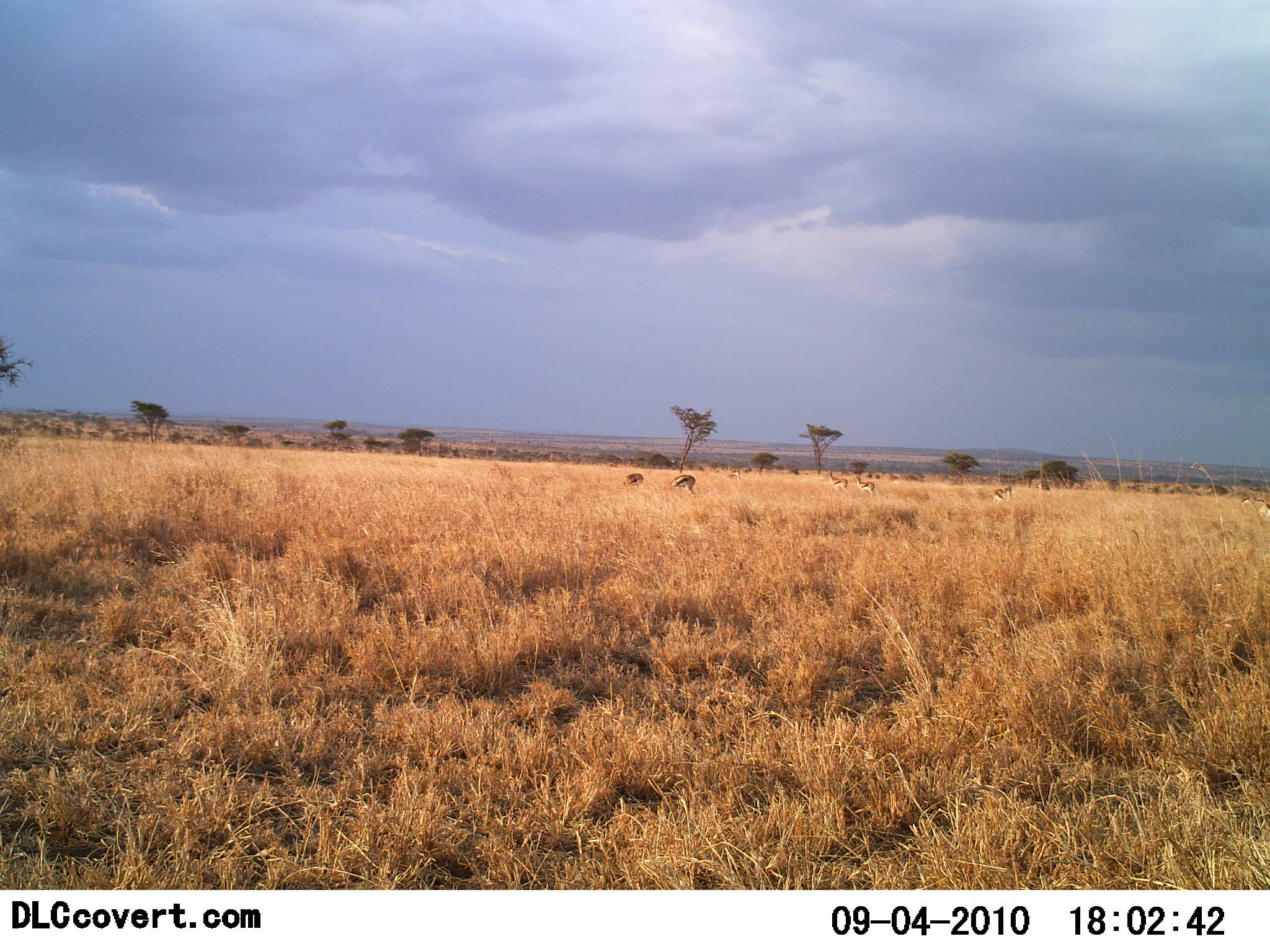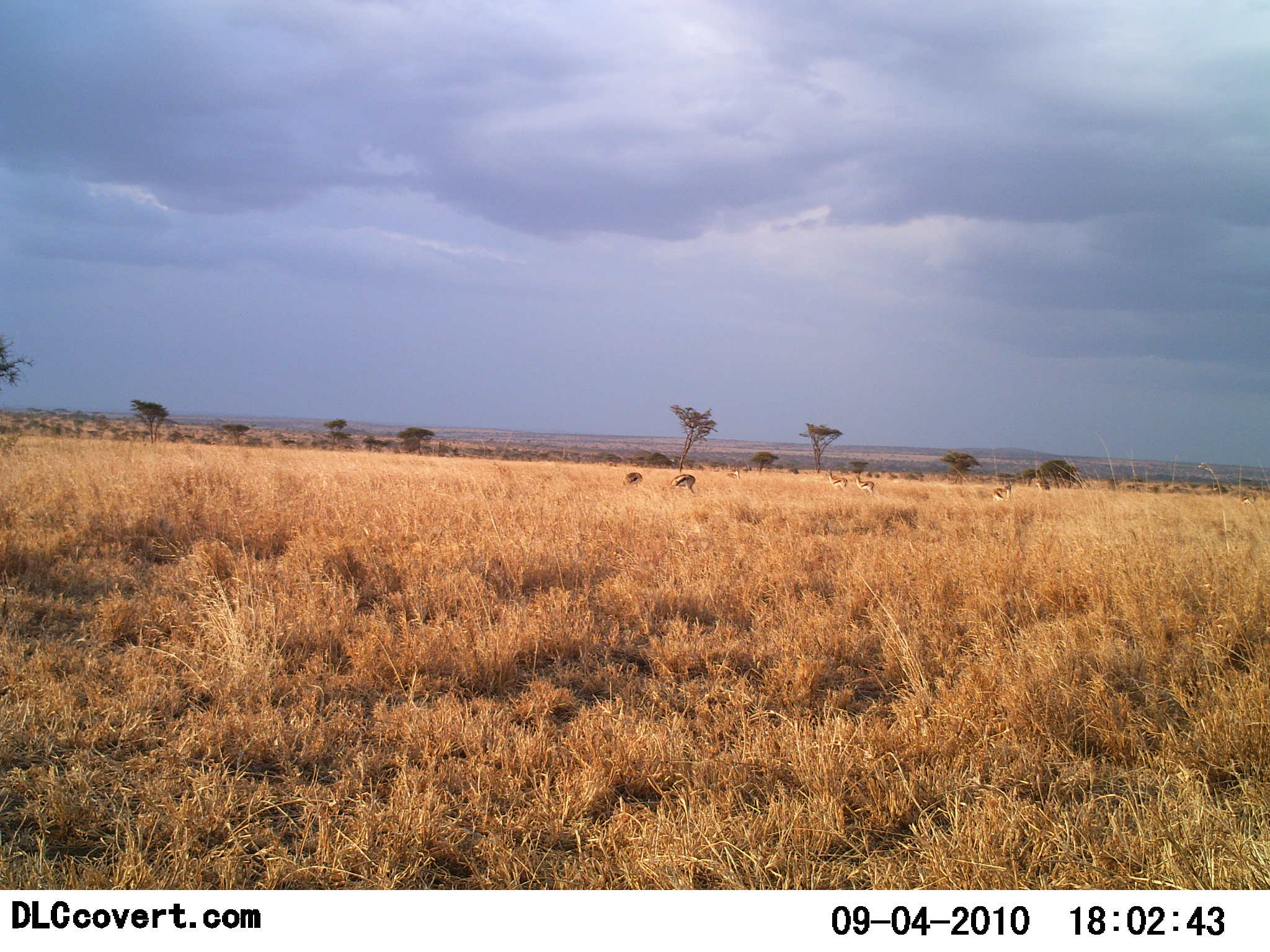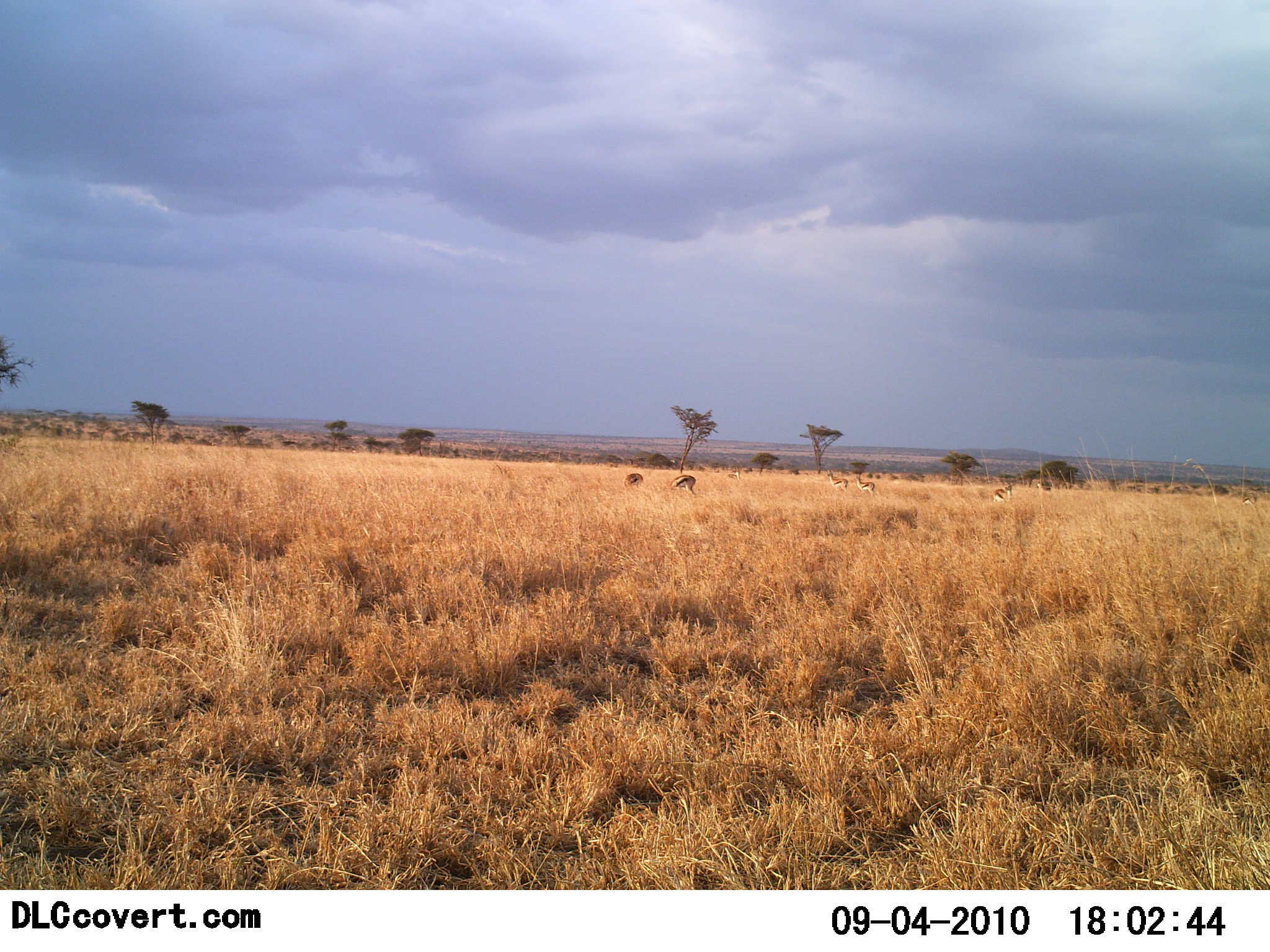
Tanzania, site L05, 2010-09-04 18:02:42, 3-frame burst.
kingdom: Animalia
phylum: Chordata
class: Mammalia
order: Artiodactyla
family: Bovidae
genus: Eudorcas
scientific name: Eudorcas thomsonii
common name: thomson's gazelle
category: gazellethomsons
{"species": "gazellethomsons (thomson's gazelle) (Eudorcas thomsonii)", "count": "5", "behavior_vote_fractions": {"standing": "56%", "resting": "0%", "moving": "6%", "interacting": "0%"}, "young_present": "0%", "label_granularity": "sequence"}